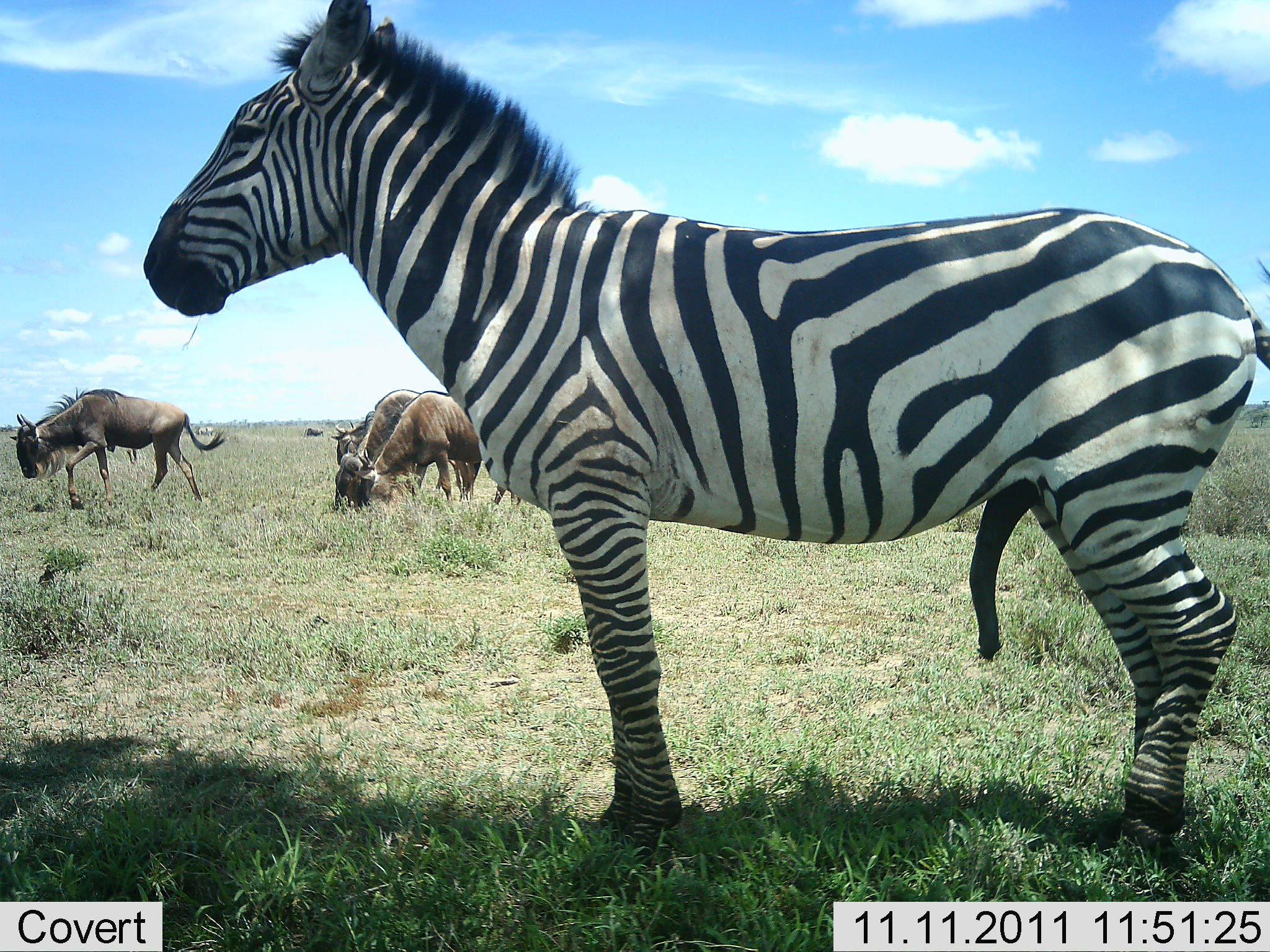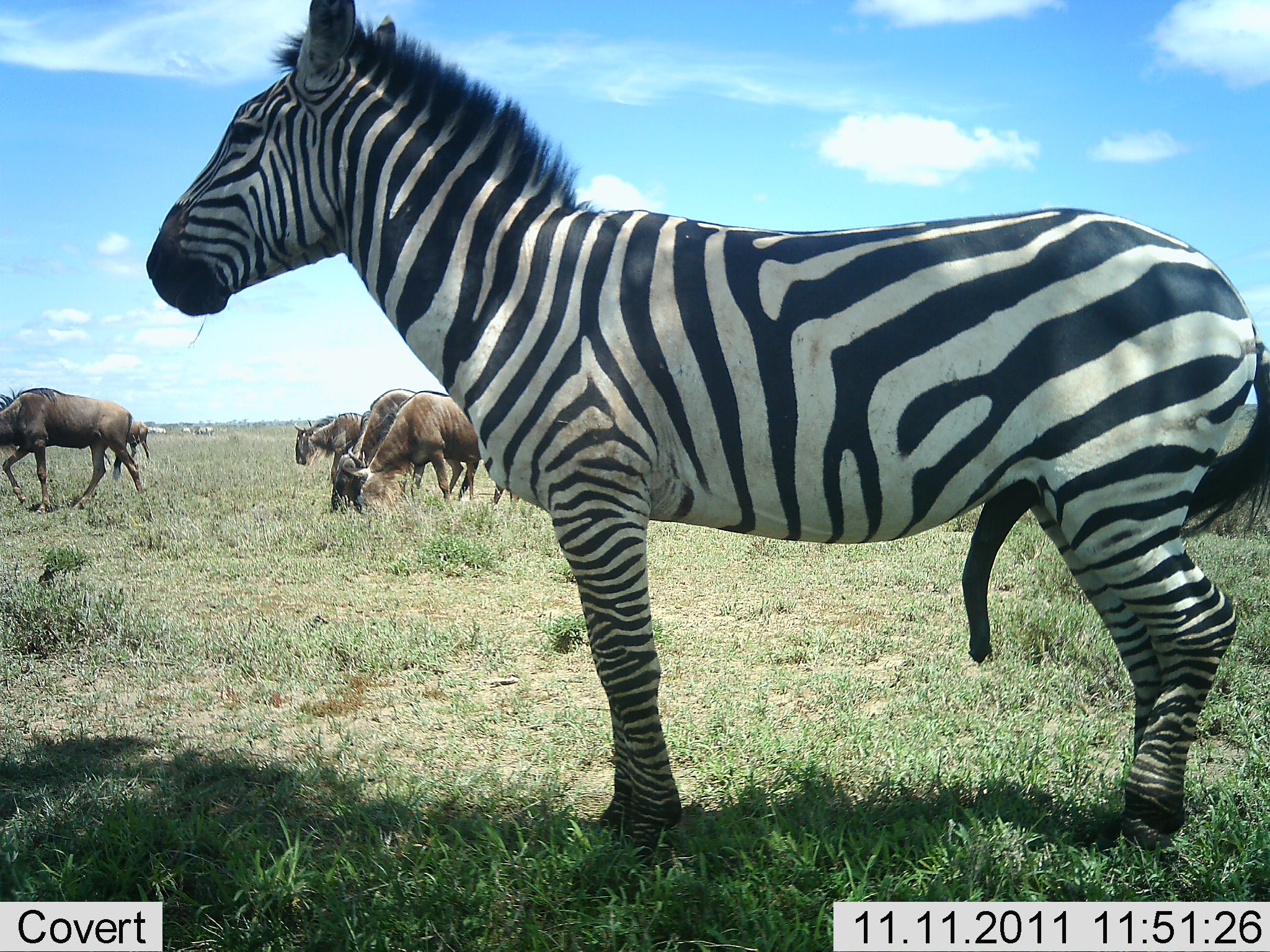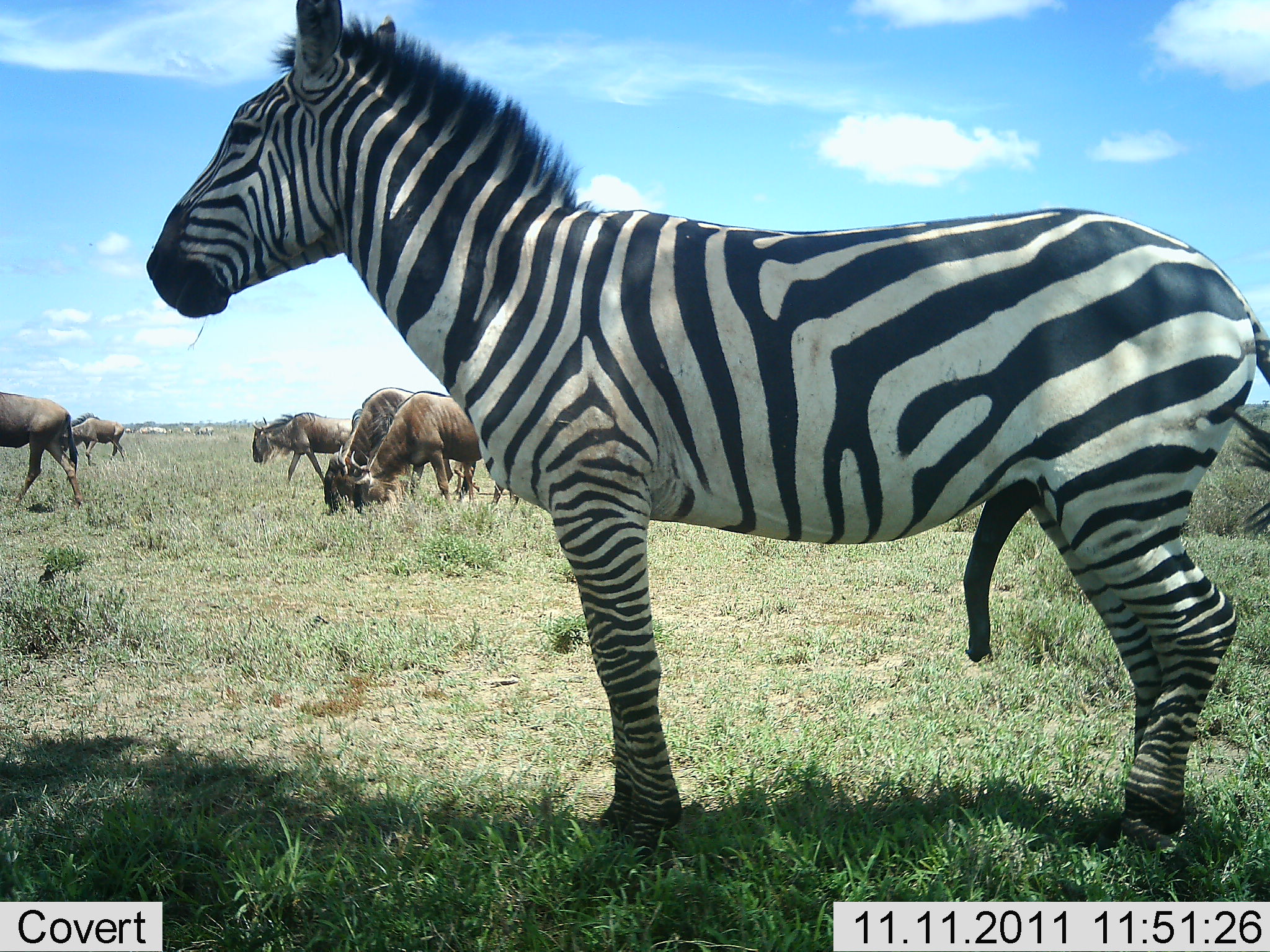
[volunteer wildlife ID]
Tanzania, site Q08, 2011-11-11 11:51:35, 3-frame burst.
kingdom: Animalia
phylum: Chordata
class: Mammalia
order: Artiodactyla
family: Bovidae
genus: Connochaetes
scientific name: Connochaetes taurinus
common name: blue wildebeest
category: wildebeest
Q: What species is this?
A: Wildebeest (blue wildebeest) (Connochaetes taurinus).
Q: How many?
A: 5.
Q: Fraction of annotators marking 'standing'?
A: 43%.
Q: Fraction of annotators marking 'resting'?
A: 0%.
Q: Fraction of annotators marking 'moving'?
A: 64%.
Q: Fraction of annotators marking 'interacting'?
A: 0%.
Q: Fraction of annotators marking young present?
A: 0%.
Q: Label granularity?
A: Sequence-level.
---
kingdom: Animalia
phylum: Chordata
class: Mammalia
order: Perissodactyla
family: Equidae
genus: Equus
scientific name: Equus quagga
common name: plains zebra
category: zebra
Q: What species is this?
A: Zebra (plains zebra) (Equus quagga).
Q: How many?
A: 1.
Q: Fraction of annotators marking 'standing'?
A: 88%.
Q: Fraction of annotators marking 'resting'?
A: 0%.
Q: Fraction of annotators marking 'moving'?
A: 0%.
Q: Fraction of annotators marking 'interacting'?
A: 12%.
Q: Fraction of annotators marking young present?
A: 0%.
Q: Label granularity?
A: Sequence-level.